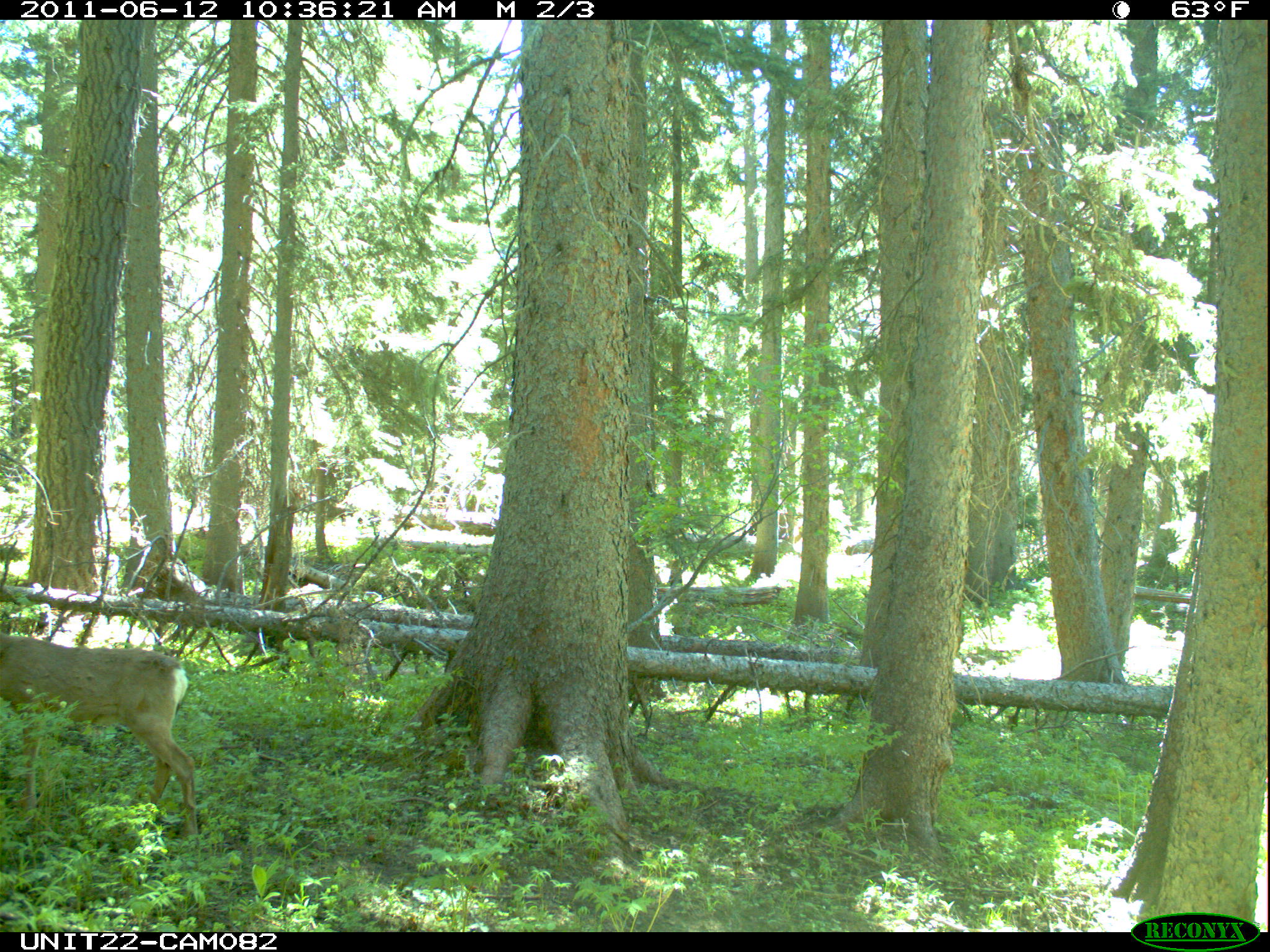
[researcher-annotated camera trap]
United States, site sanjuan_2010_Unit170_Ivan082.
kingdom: Animalia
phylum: Chordata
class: Mammalia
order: Artiodactyla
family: Cervidae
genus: Odocoileus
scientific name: Odocoileus hemionus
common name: mule deer